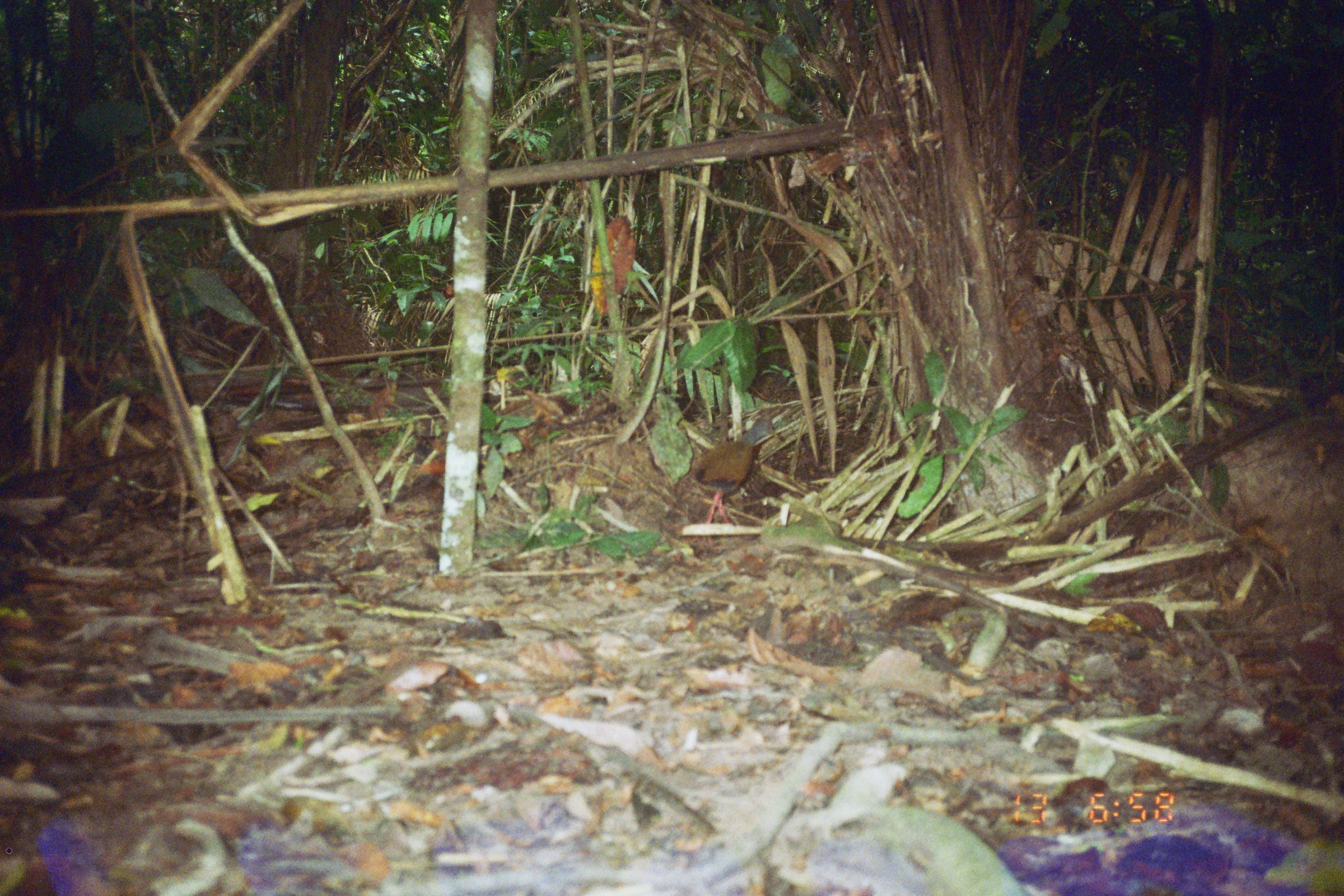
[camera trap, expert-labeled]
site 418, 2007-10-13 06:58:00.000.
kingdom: Animalia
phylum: Chordata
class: Aves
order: Gruiformes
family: Rallidae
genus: Aramides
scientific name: Aramides cajaneus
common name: gray-cowled wood-rail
Aramides cajaneus (gray-cowled wood-rail).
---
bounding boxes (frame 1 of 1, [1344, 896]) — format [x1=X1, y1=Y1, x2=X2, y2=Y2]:
aramides cajaneus: [x1=688, y1=416, x2=782, y2=546]